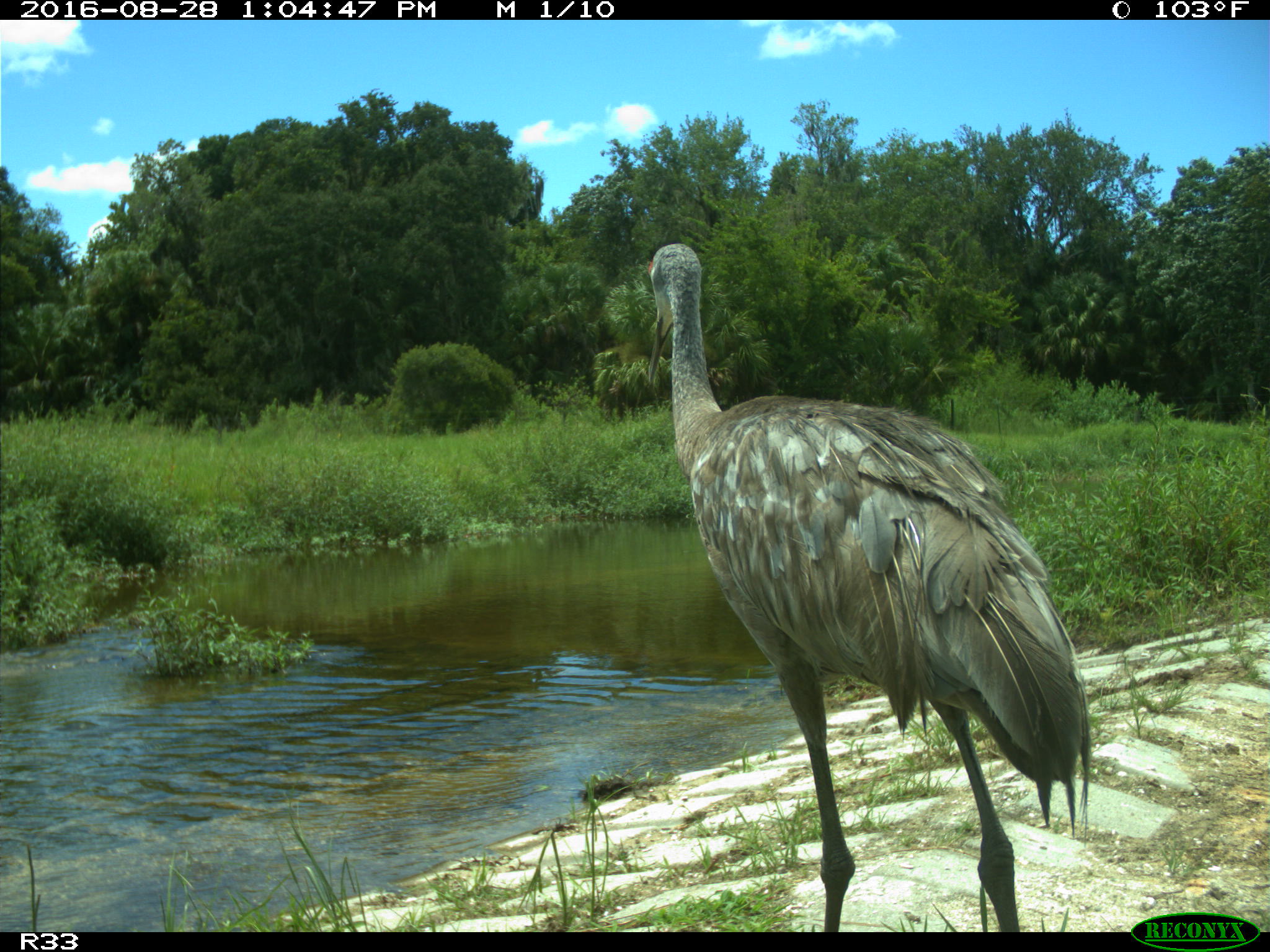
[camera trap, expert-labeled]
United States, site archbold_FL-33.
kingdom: Animalia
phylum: Chordata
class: Aves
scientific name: Aves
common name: birds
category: unidentified bird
Unidentified bird (birds) (Aves).